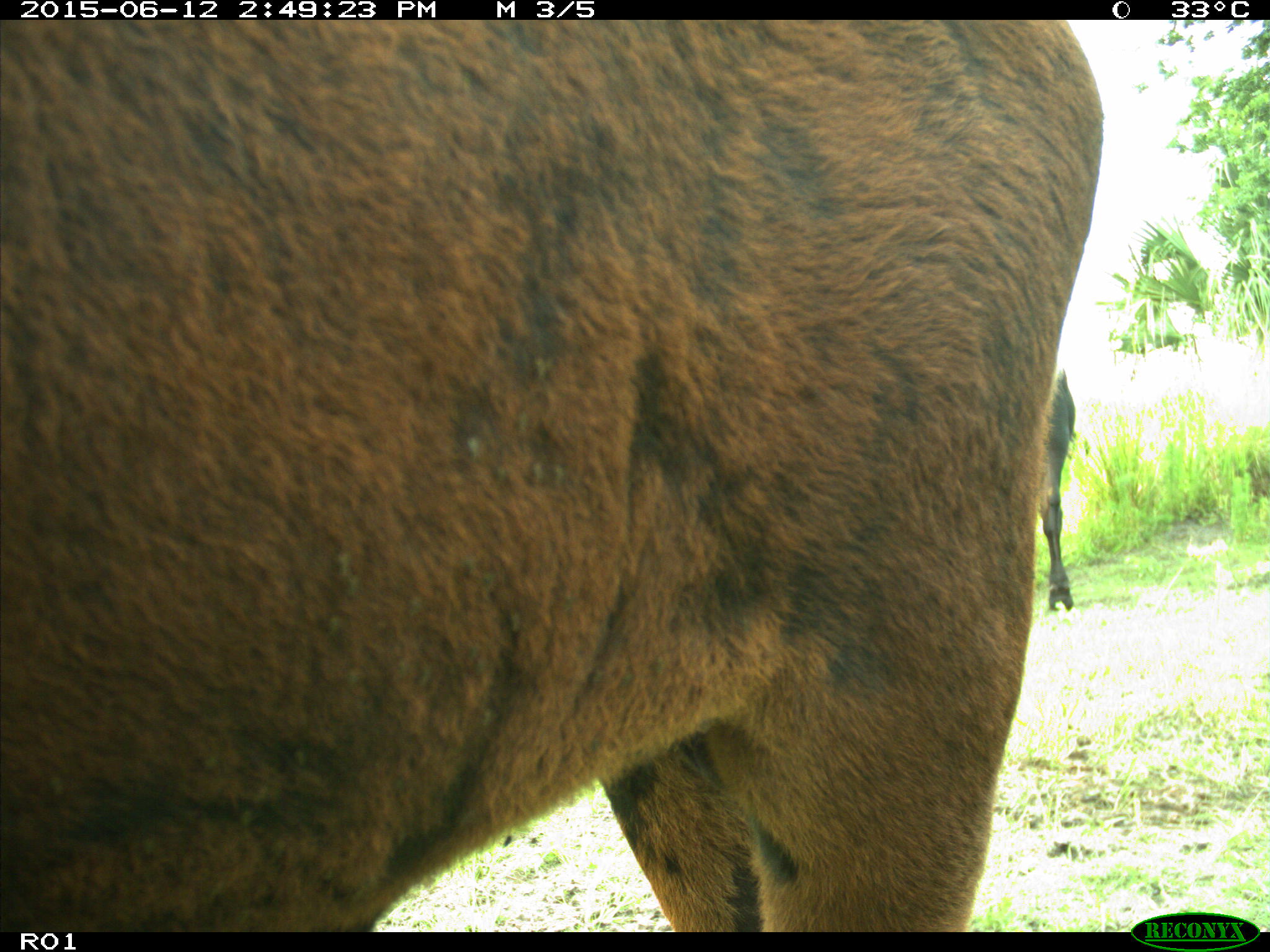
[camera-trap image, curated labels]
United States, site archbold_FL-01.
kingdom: Animalia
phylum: Chordata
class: Mammalia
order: Artiodactyla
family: Bovidae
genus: Bos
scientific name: Bos taurus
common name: domestic cow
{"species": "Bos taurus (domestic cow)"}